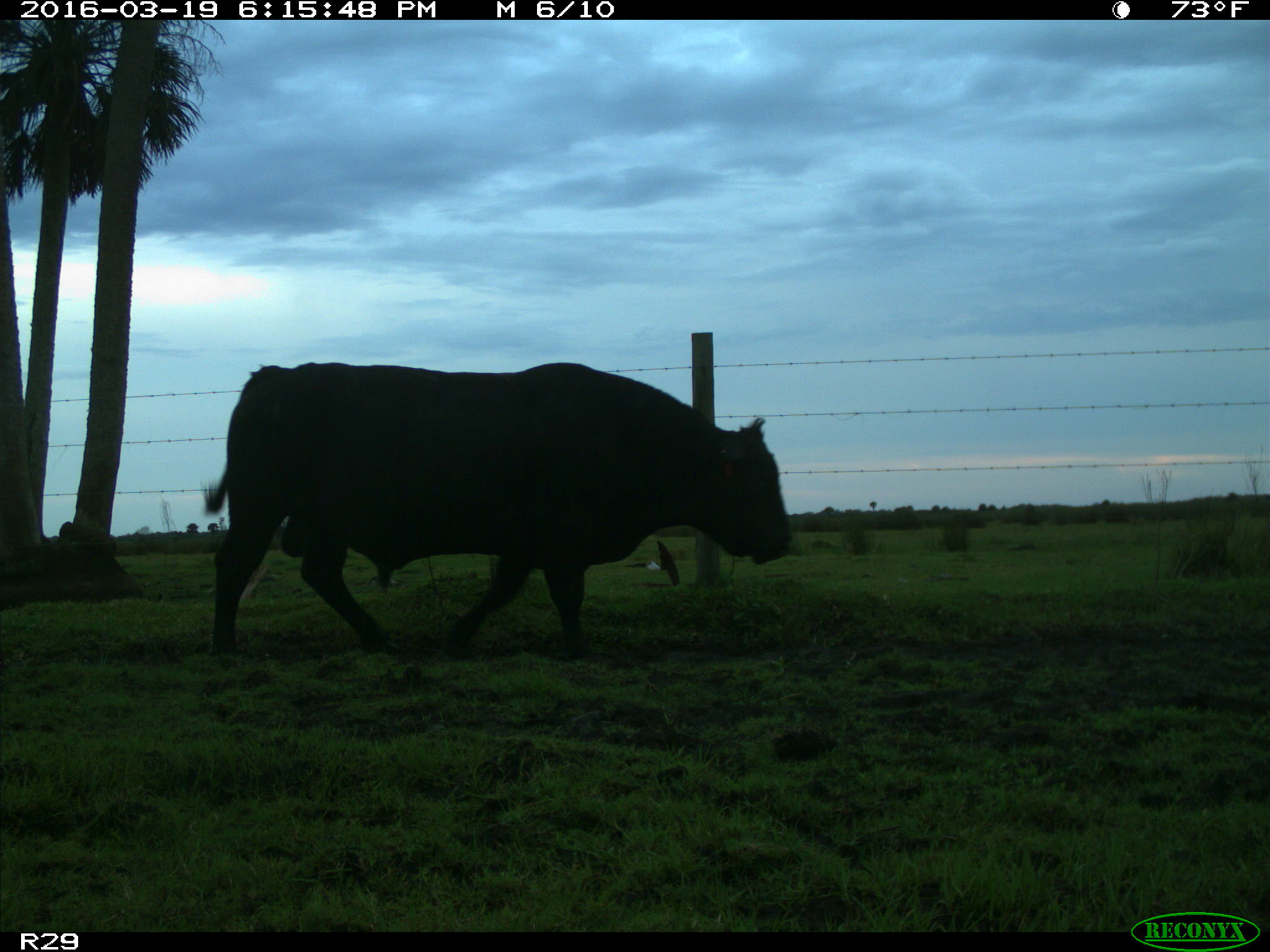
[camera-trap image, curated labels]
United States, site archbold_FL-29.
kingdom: Animalia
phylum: Chordata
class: Mammalia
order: Artiodactyla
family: Bovidae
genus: Bos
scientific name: Bos taurus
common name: domestic cow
Bos taurus (domestic cow).